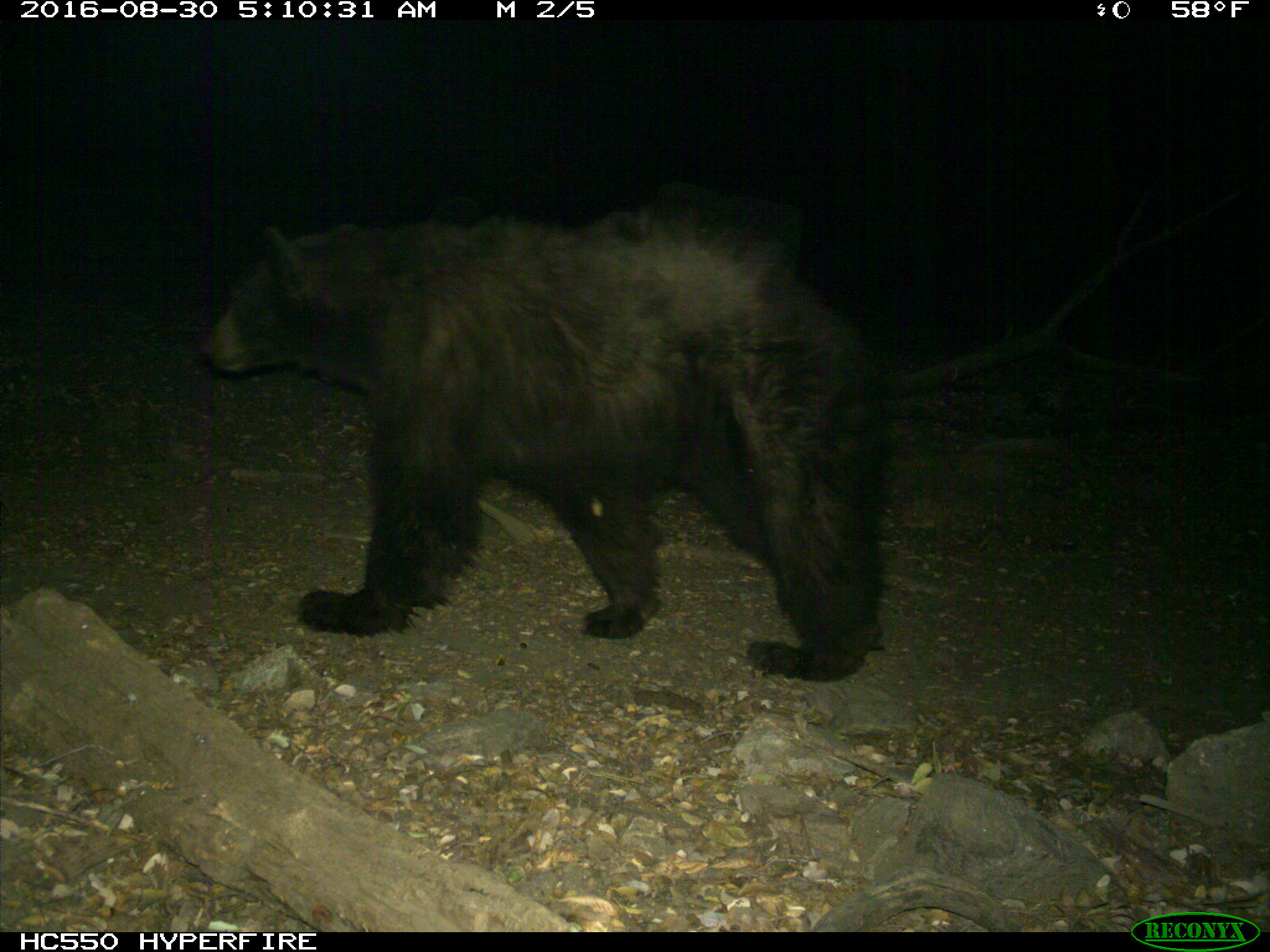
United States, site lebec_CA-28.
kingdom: Animalia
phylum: Chordata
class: Mammalia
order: Carnivora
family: Ursidae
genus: Ursus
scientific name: Ursus americanus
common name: american black bear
Ursus americanus (american black bear).